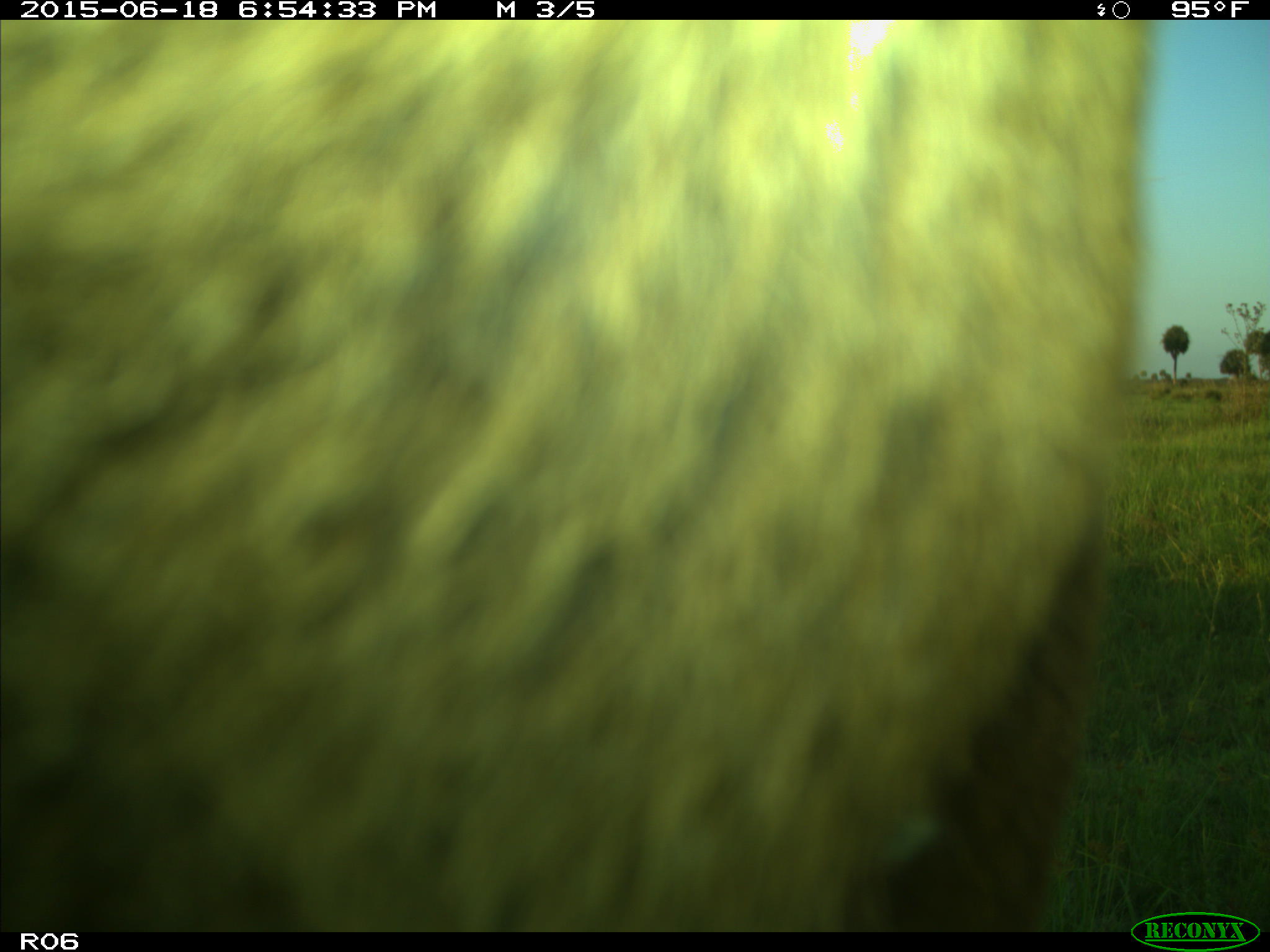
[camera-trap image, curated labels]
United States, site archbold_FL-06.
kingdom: Animalia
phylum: Chordata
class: Mammalia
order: Artiodactyla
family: Bovidae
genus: Bos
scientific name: Bos taurus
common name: domestic cow